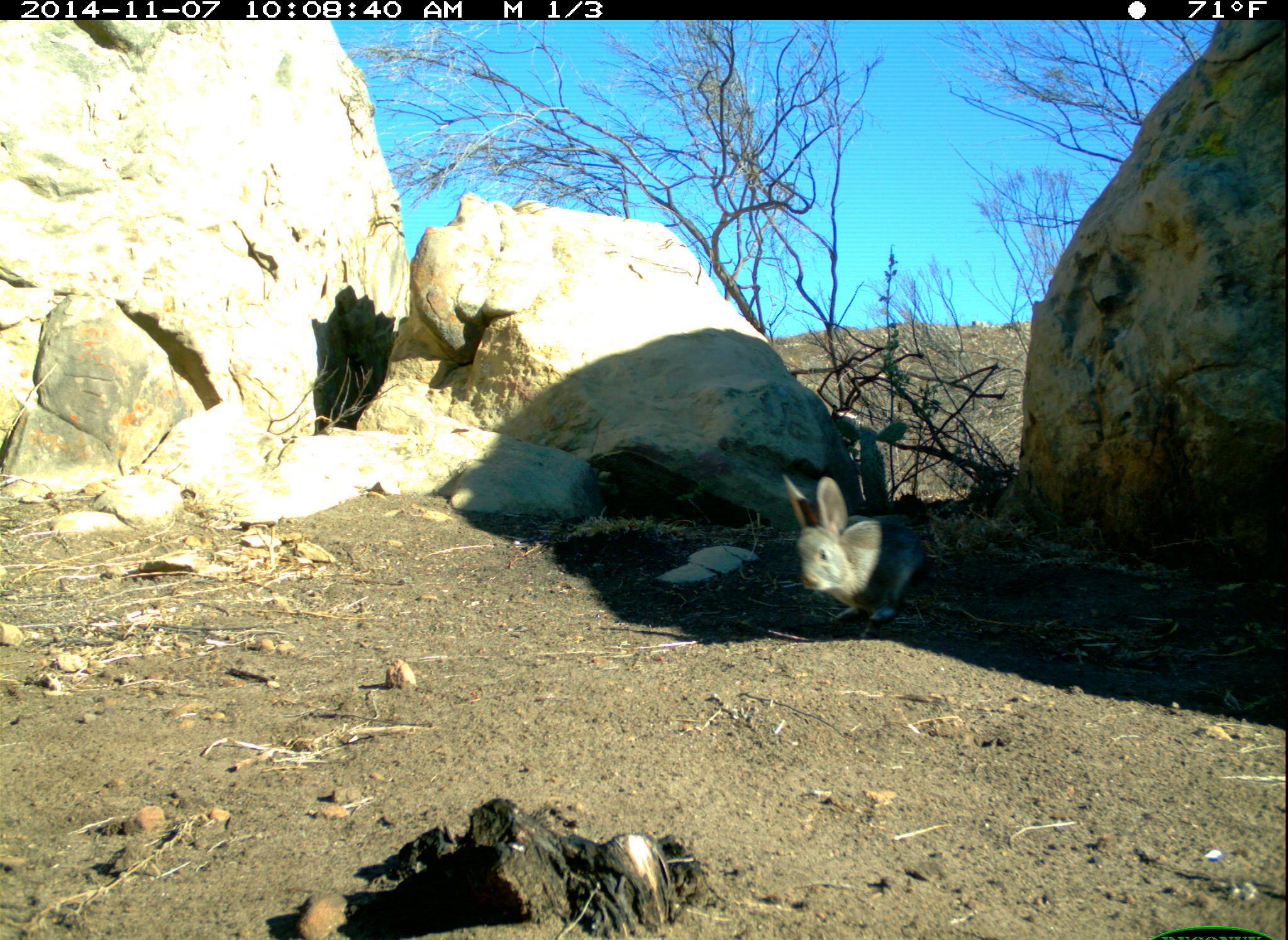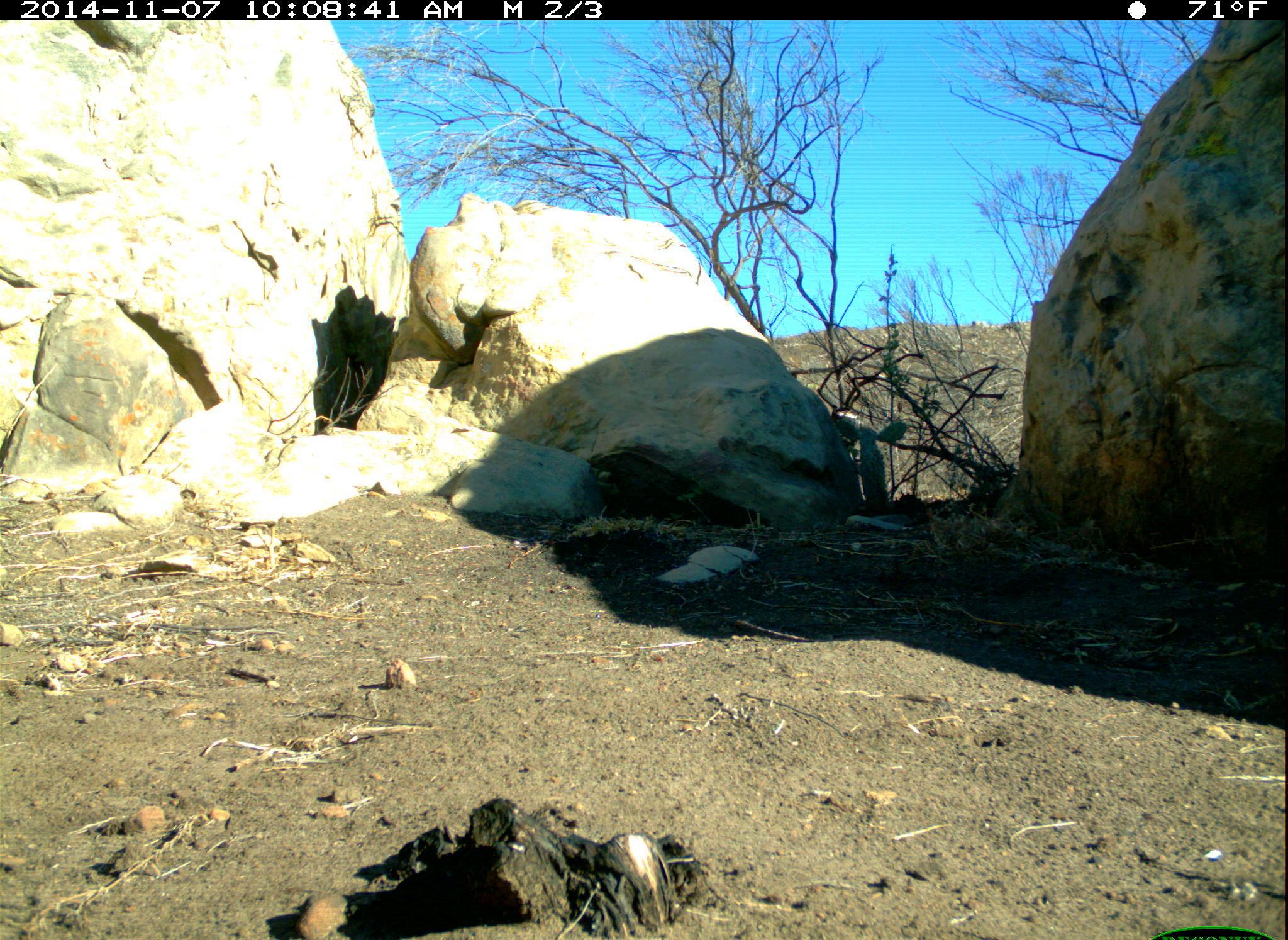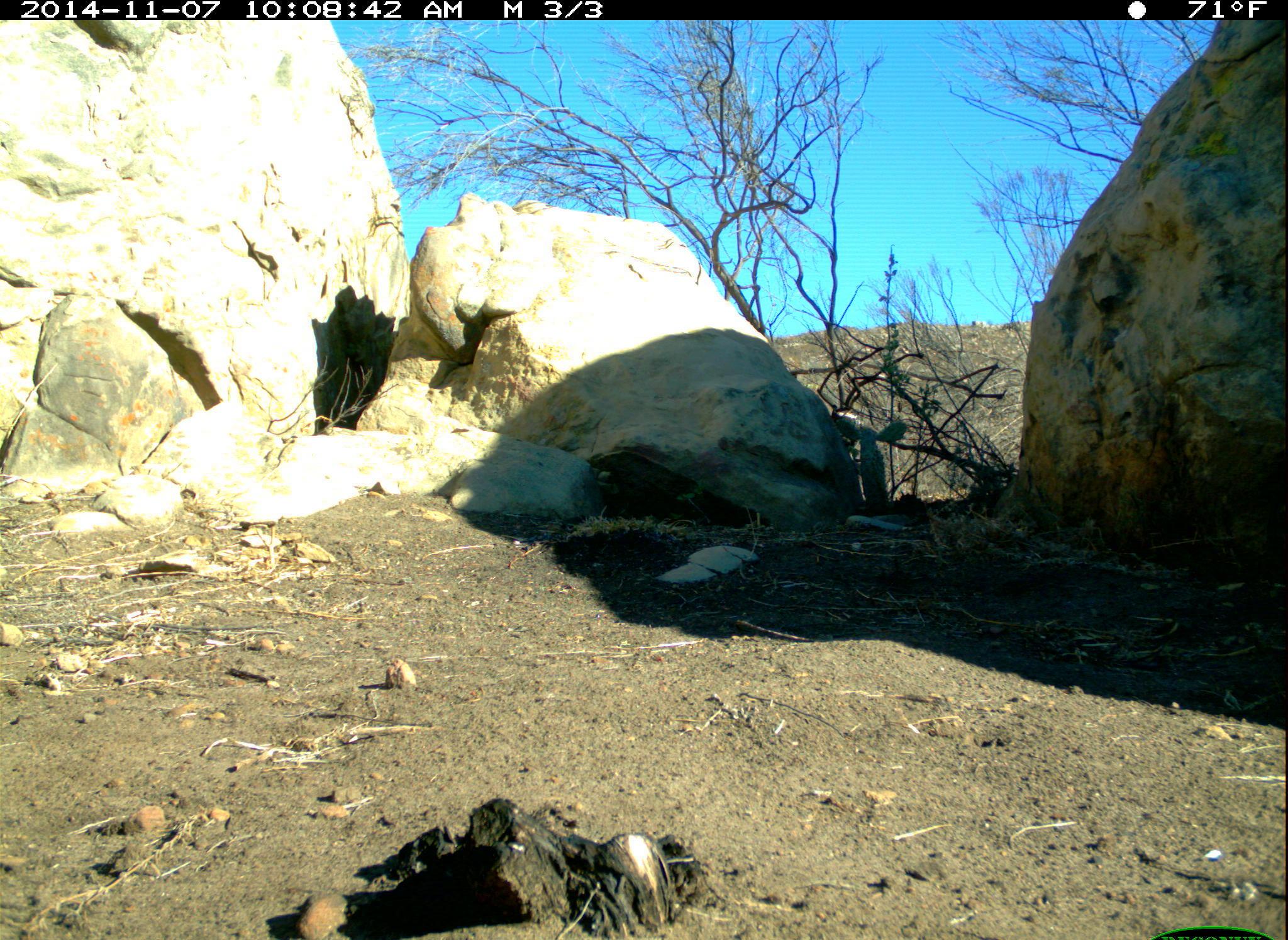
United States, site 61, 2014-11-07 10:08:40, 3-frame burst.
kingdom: Animalia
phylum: Chordata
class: Mammalia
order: Lagomorpha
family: Leporidae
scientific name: Leporidae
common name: rabbits and hares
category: rabbit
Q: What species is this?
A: Rabbit (rabbits and hares) (Leporidae).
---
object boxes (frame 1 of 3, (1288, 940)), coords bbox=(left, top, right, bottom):
rabbit: bbox=(768, 469, 955, 635)